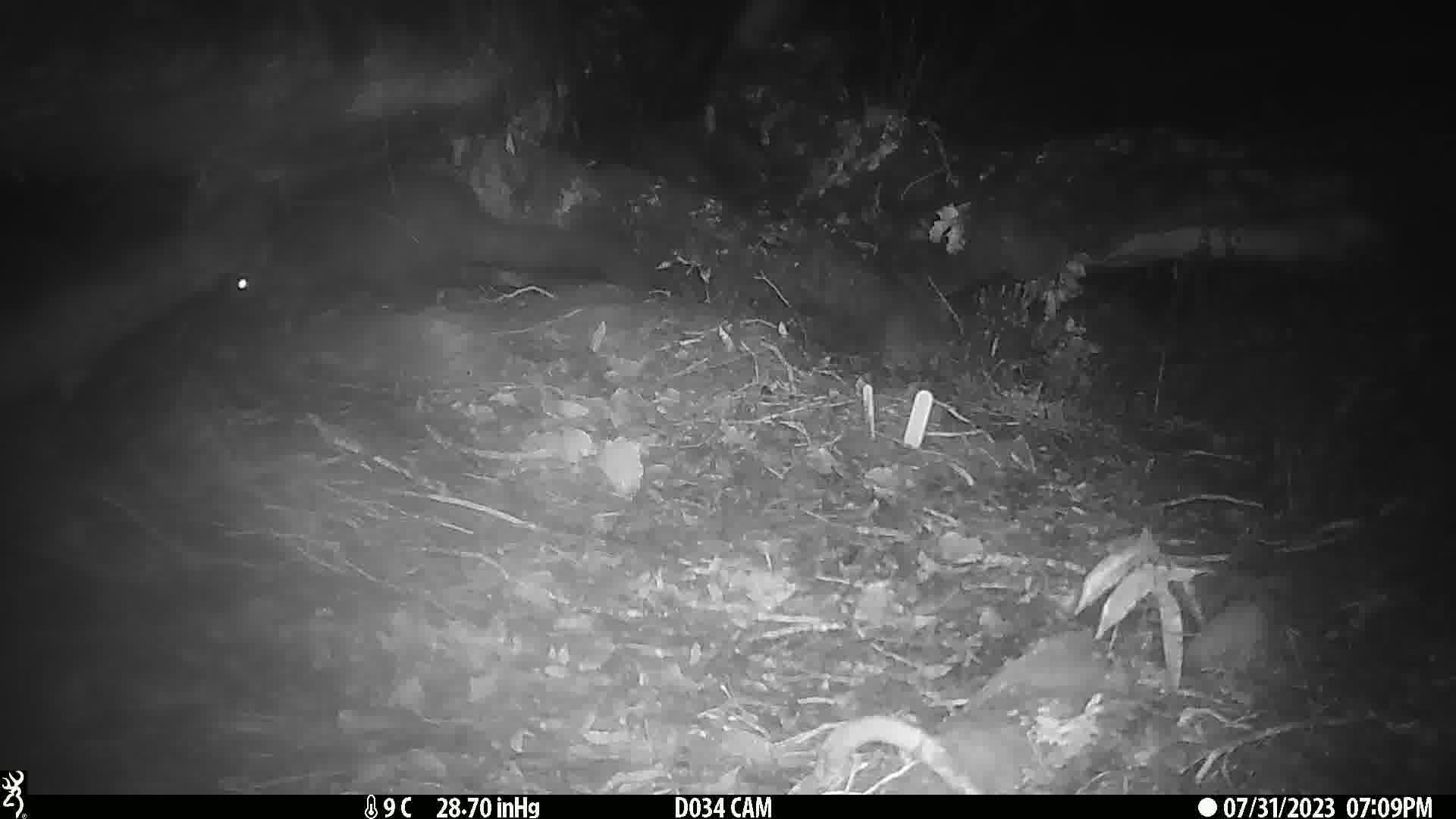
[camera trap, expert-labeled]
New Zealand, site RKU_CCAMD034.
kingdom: Animalia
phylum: Chordata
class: Mammalia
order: Diprotodontia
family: Phalangeridae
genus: Trichosurus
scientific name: Trichosurus vulpecula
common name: common brushtail possum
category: possum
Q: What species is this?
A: Possum (common brushtail possum) (Trichosurus vulpecula).